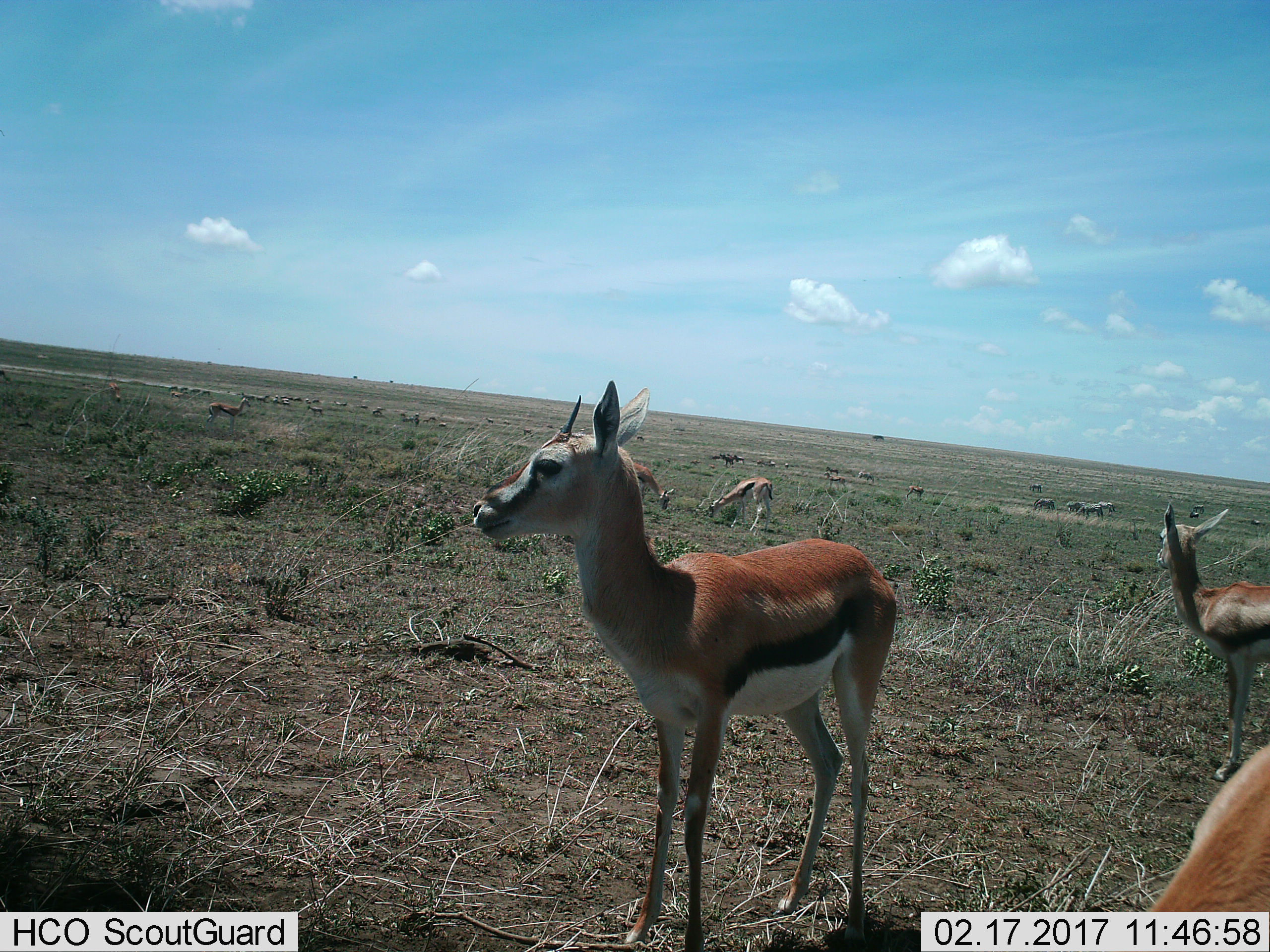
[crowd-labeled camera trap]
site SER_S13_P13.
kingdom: Animalia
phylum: Chordata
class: Mammalia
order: Artiodactyla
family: Bovidae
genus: Eudorcas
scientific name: Eudorcas thomsonii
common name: thomson's gazelle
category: gazellethomsons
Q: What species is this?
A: Gazellethomsons (thomson's gazelle) (Eudorcas thomsonii).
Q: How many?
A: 10.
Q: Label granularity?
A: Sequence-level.